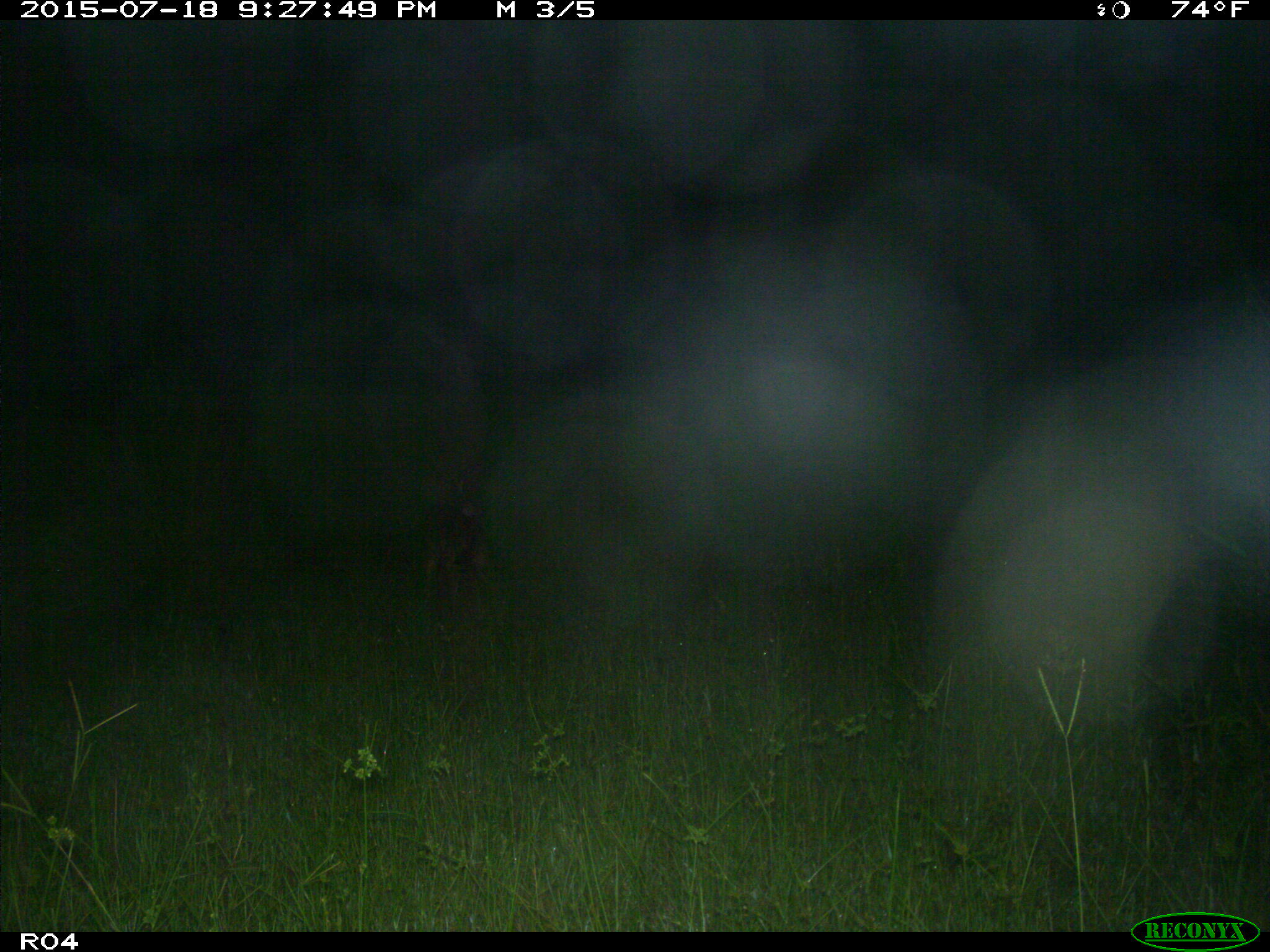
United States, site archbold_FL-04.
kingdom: Animalia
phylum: Chordata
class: Mammalia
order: Carnivora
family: Canidae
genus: Canis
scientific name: Canis latrans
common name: coyote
Canis latrans (coyote).